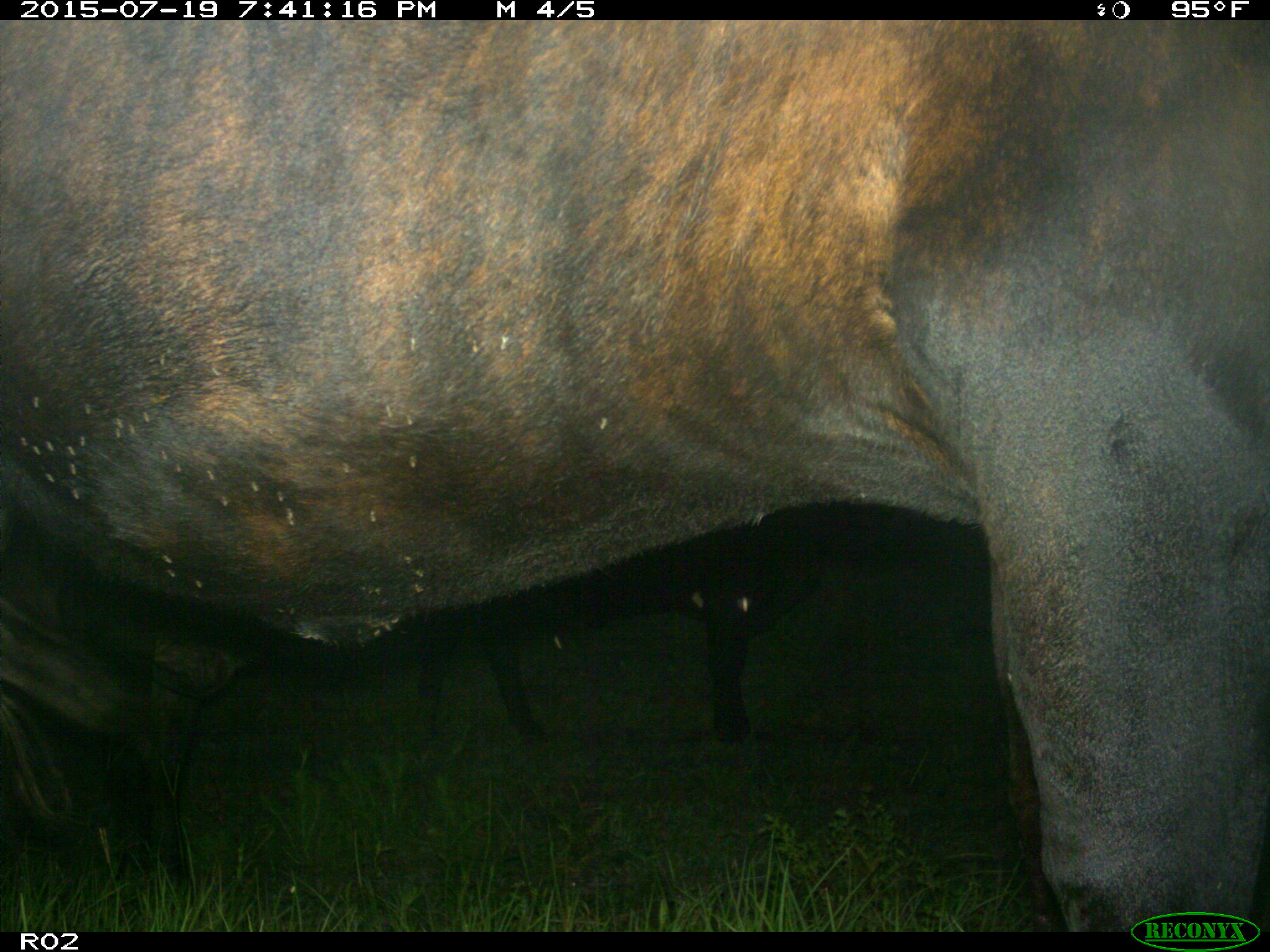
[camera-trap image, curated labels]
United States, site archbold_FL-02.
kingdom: Animalia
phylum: Chordata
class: Mammalia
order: Artiodactyla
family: Bovidae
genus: Bos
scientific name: Bos taurus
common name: domestic cow